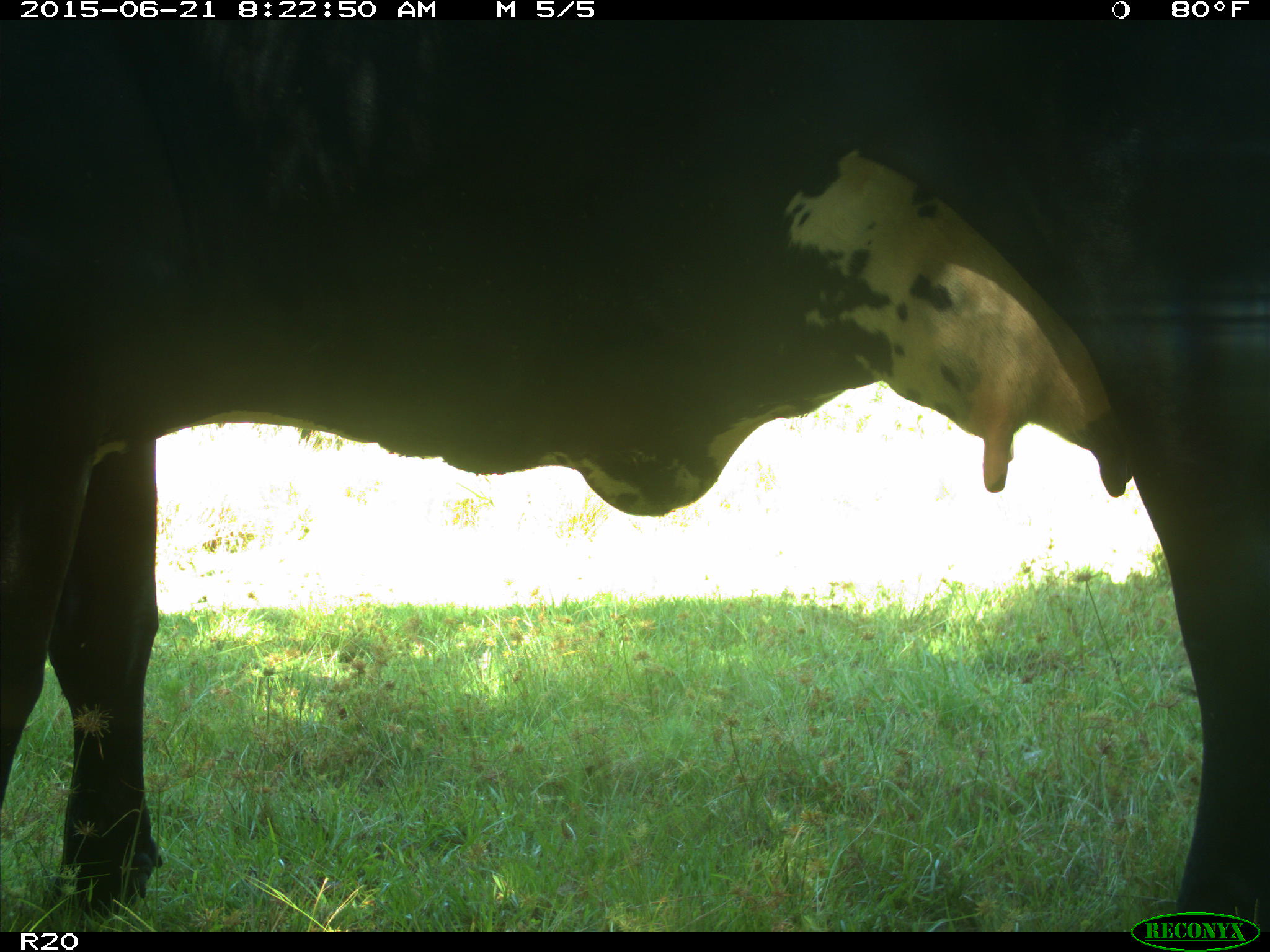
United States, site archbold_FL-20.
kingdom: Animalia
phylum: Chordata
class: Mammalia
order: Artiodactyla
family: Bovidae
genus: Bos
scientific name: Bos taurus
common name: domestic cow